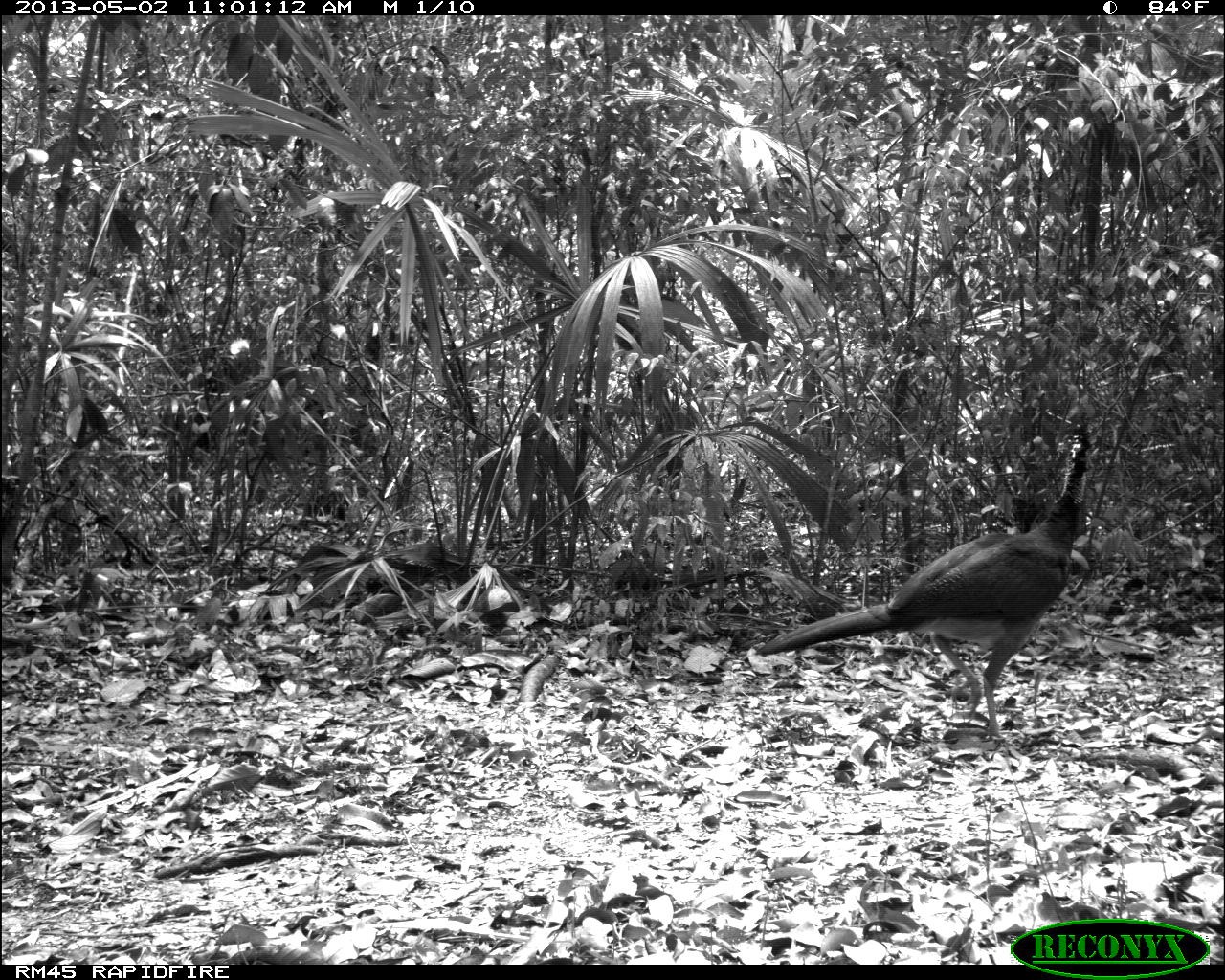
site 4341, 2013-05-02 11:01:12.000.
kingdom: Animalia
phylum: Chordata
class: Aves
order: Galliformes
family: Cracidae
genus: Crax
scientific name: Crax rubra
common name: great curassow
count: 1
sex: female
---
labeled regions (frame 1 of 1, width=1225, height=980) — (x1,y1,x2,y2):
crax rubra: (753,416,1105,739)